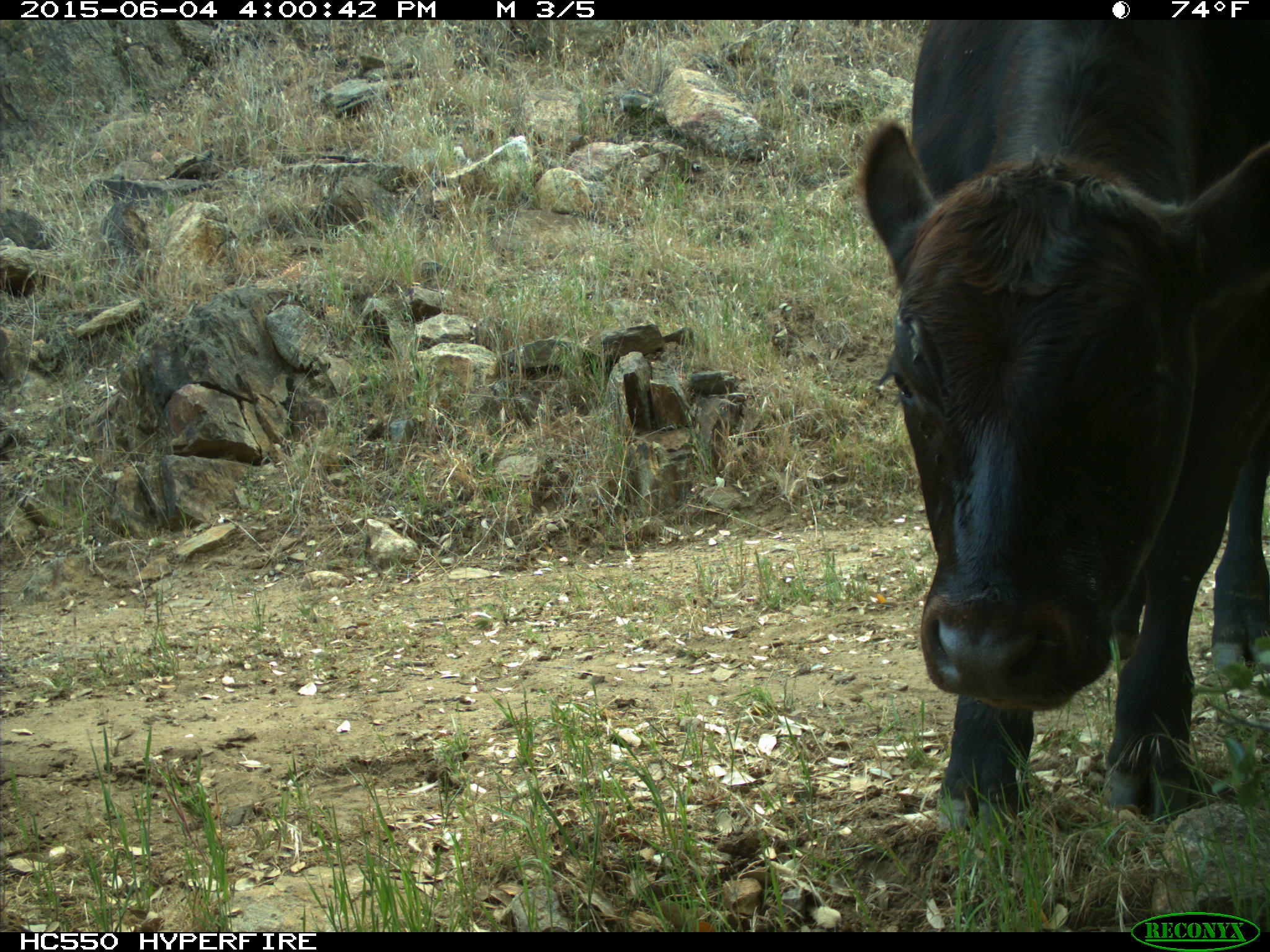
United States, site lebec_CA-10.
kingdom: Animalia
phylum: Chordata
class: Mammalia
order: Artiodactyla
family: Bovidae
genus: Bos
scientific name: Bos taurus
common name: domestic cow